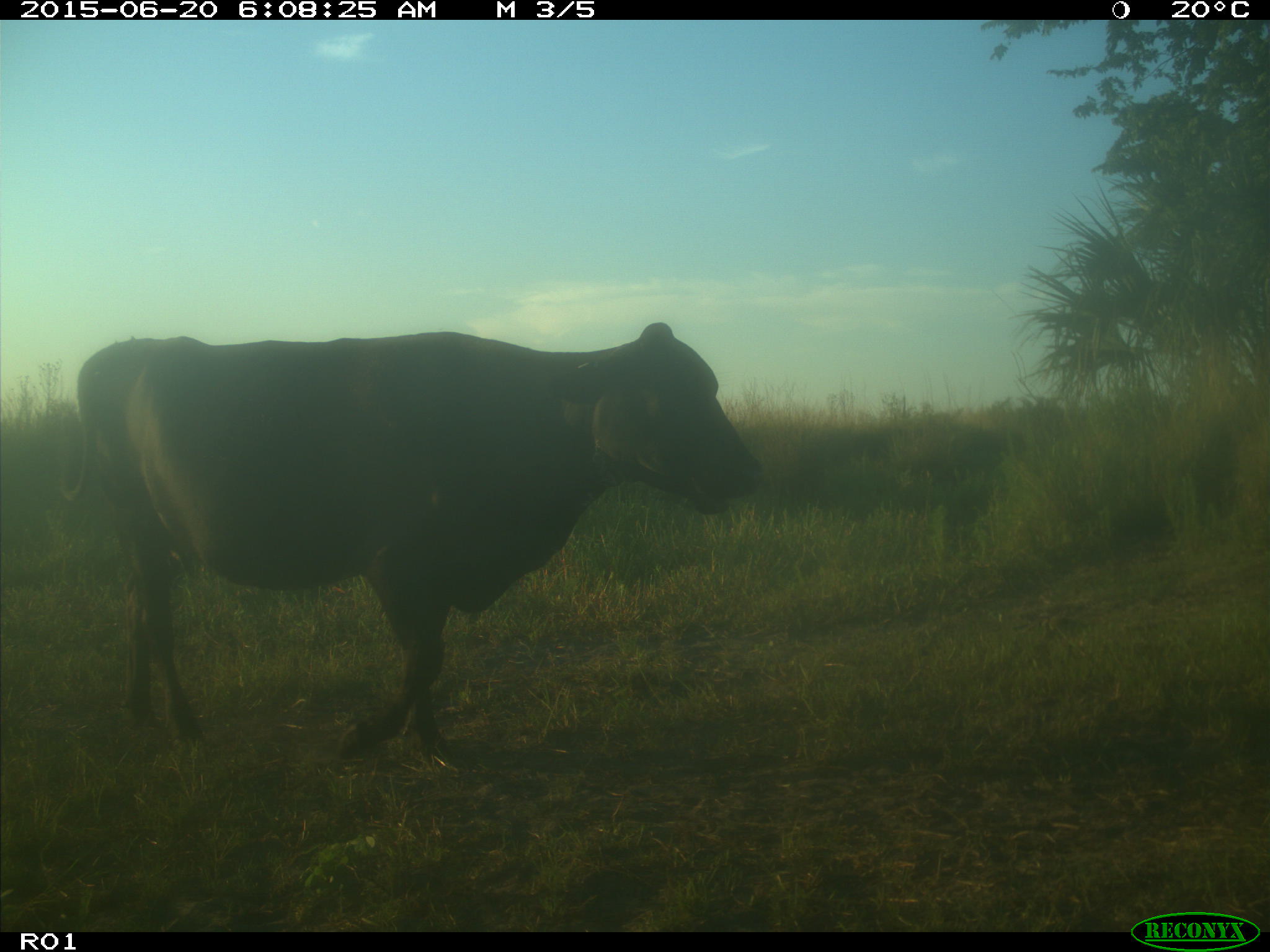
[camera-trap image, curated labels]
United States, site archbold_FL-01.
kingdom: Animalia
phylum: Chordata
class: Mammalia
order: Artiodactyla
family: Bovidae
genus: Bos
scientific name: Bos taurus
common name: domestic cow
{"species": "Bos taurus (domestic cow)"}